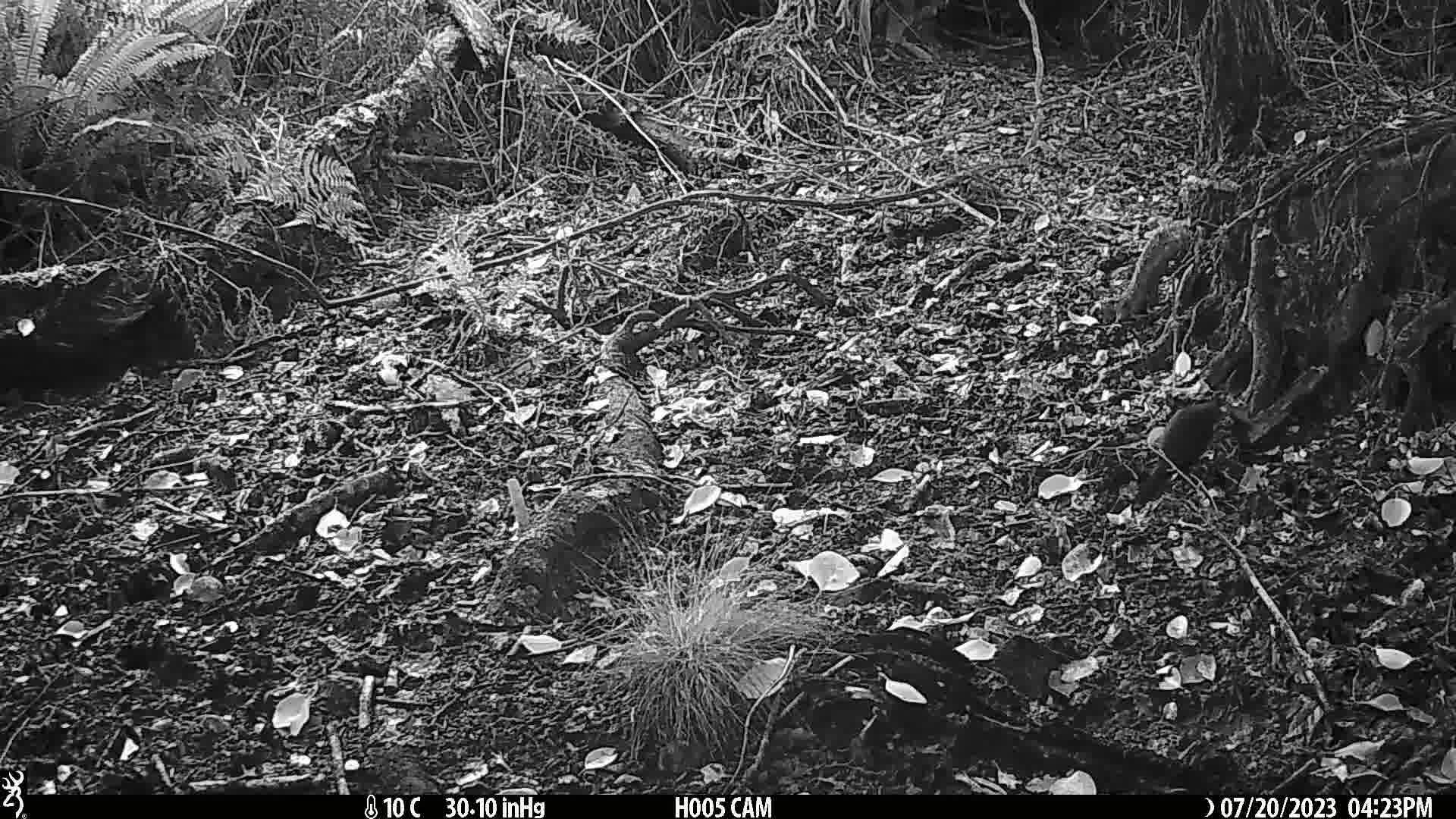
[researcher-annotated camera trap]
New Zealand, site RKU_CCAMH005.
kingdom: Animalia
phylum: Chordata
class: Aves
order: Passeriformes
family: Turdidae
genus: Turdus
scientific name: Turdus merula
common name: eurasian blackbird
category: blackbird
Blackbird (eurasian blackbird) (Turdus merula).